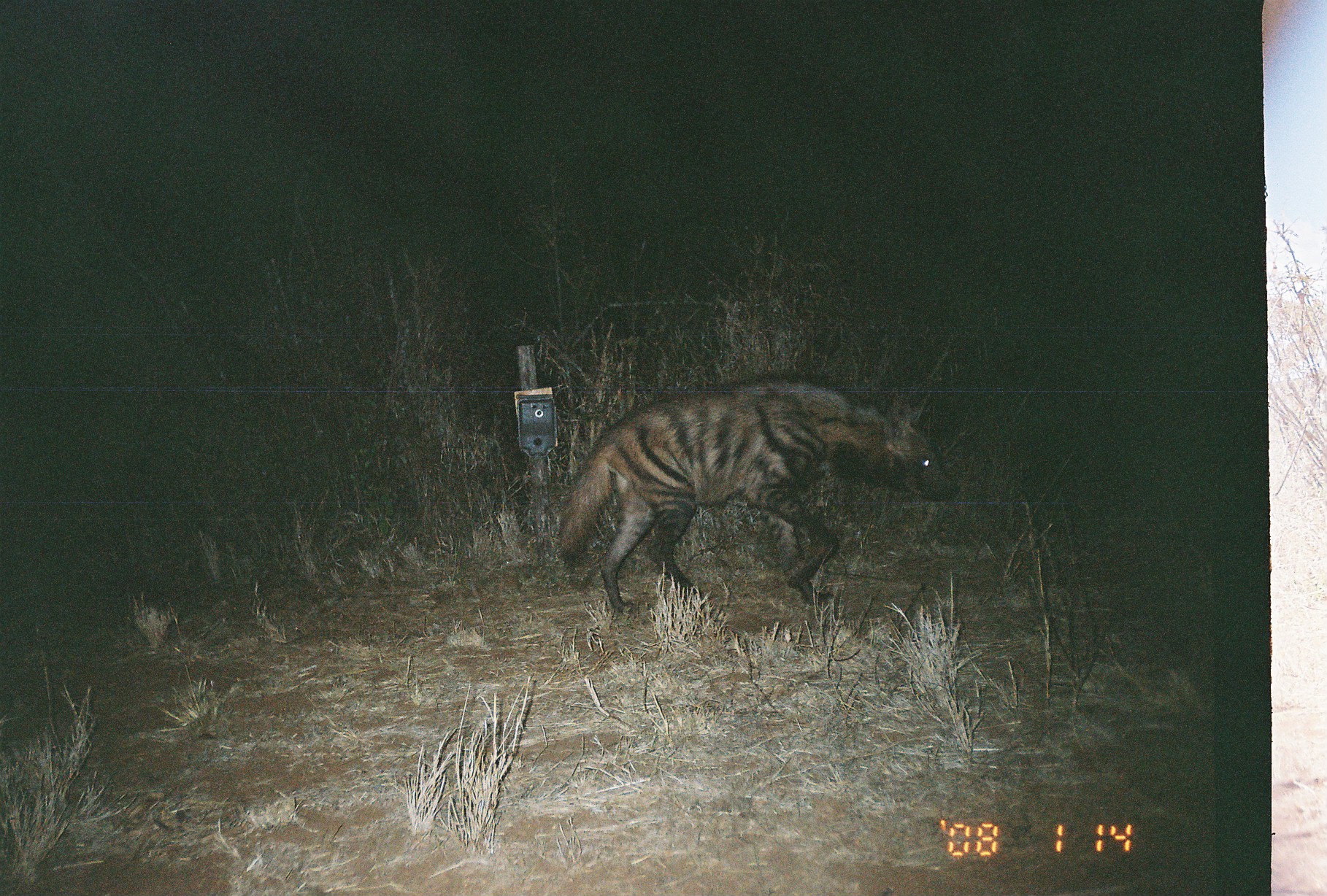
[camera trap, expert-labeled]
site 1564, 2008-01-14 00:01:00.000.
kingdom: Animalia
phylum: Chordata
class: Mammalia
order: Carnivora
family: Hyaenidae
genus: Hyaena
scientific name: Hyaena hyaena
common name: striped hyena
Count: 1.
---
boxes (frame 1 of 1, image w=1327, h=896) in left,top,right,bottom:
hyaena hyaena: 555,371,961,615